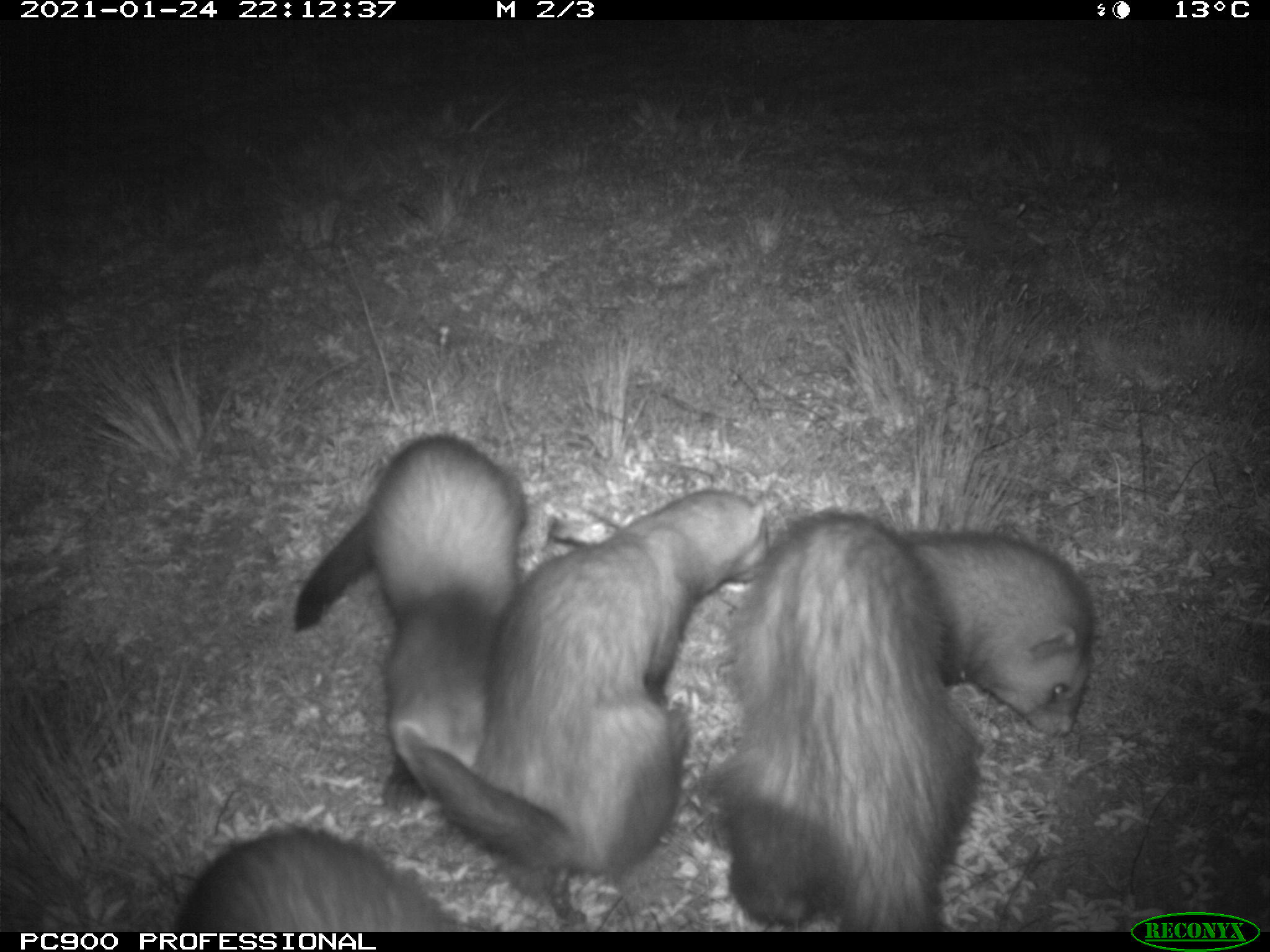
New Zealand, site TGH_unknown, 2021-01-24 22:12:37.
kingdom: Animalia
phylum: Chordata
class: Mammalia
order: Carnivora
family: Mustelidae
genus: Mustela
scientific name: Mustela furo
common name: ferret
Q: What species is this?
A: Ferret (Mustela furo).